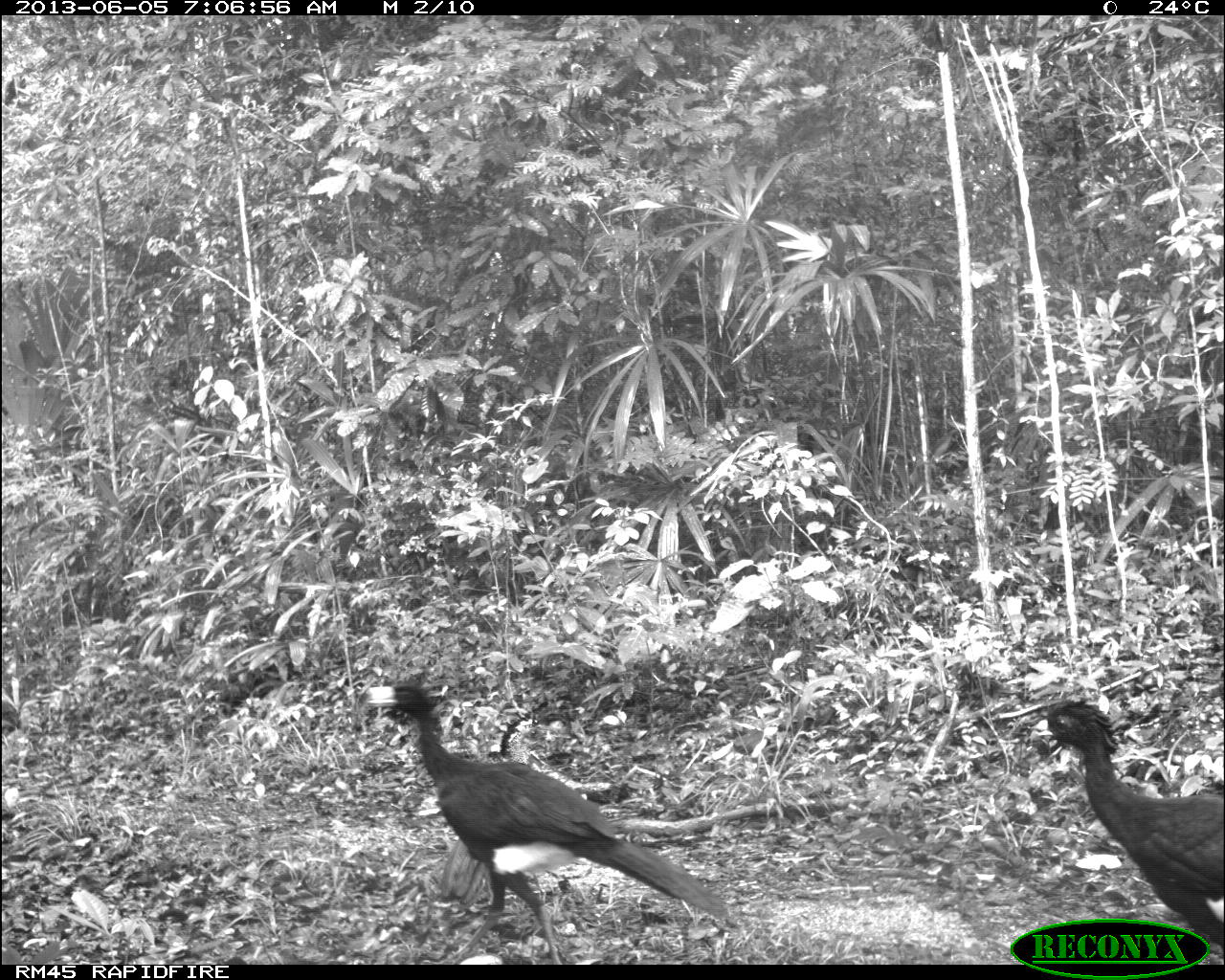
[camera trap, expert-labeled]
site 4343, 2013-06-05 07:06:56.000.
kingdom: Animalia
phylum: Chordata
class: Aves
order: Galliformes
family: Cracidae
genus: Crax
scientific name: Crax rubra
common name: great curassow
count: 5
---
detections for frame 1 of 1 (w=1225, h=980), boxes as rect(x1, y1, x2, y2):
crax rubra: rect(361, 674, 743, 963); rect(1030, 695, 1225, 948)